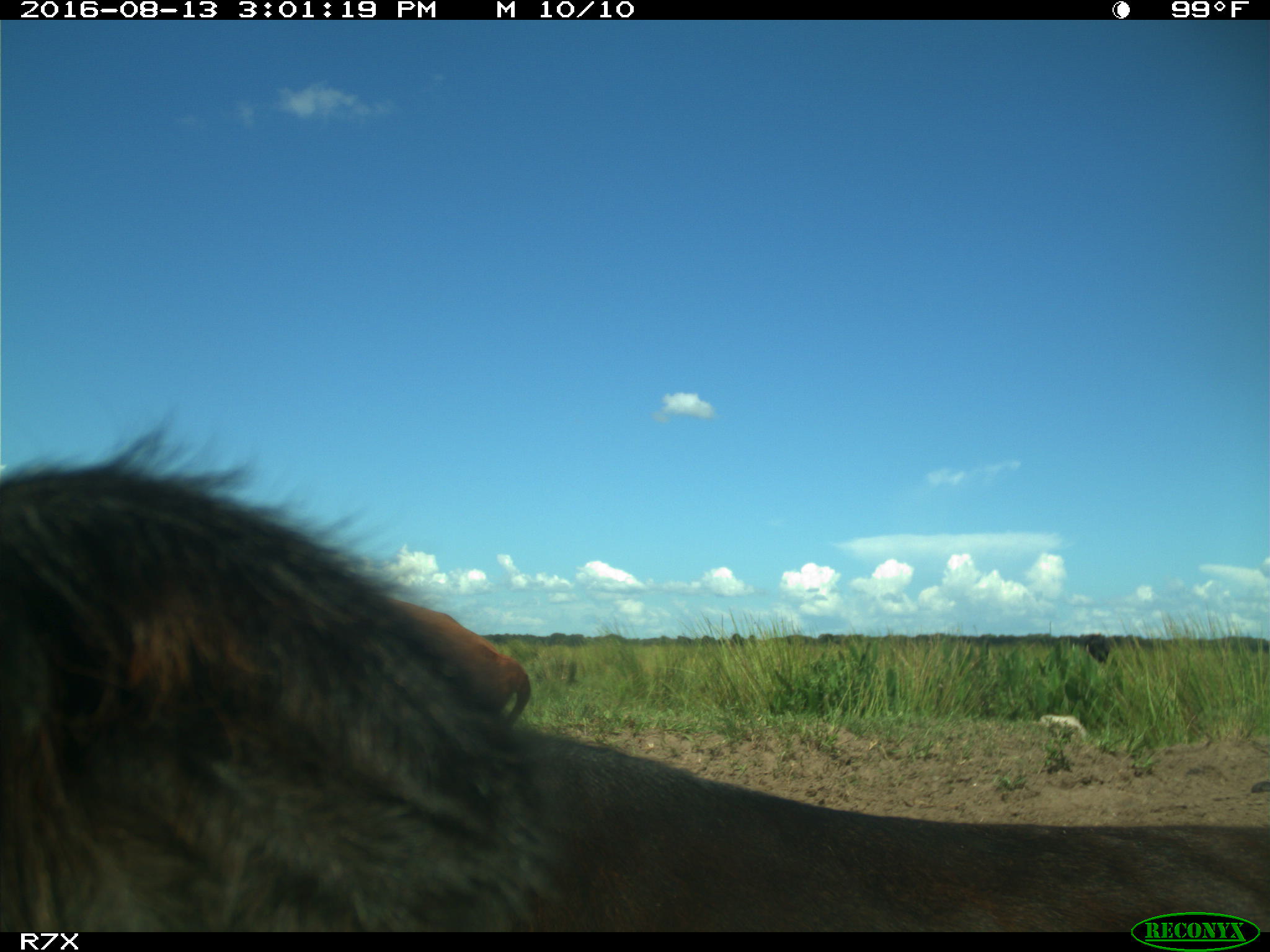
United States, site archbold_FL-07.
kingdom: Animalia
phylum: Chordata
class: Mammalia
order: Artiodactyla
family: Bovidae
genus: Bos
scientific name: Bos taurus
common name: domestic cow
Bos taurus (domestic cow).